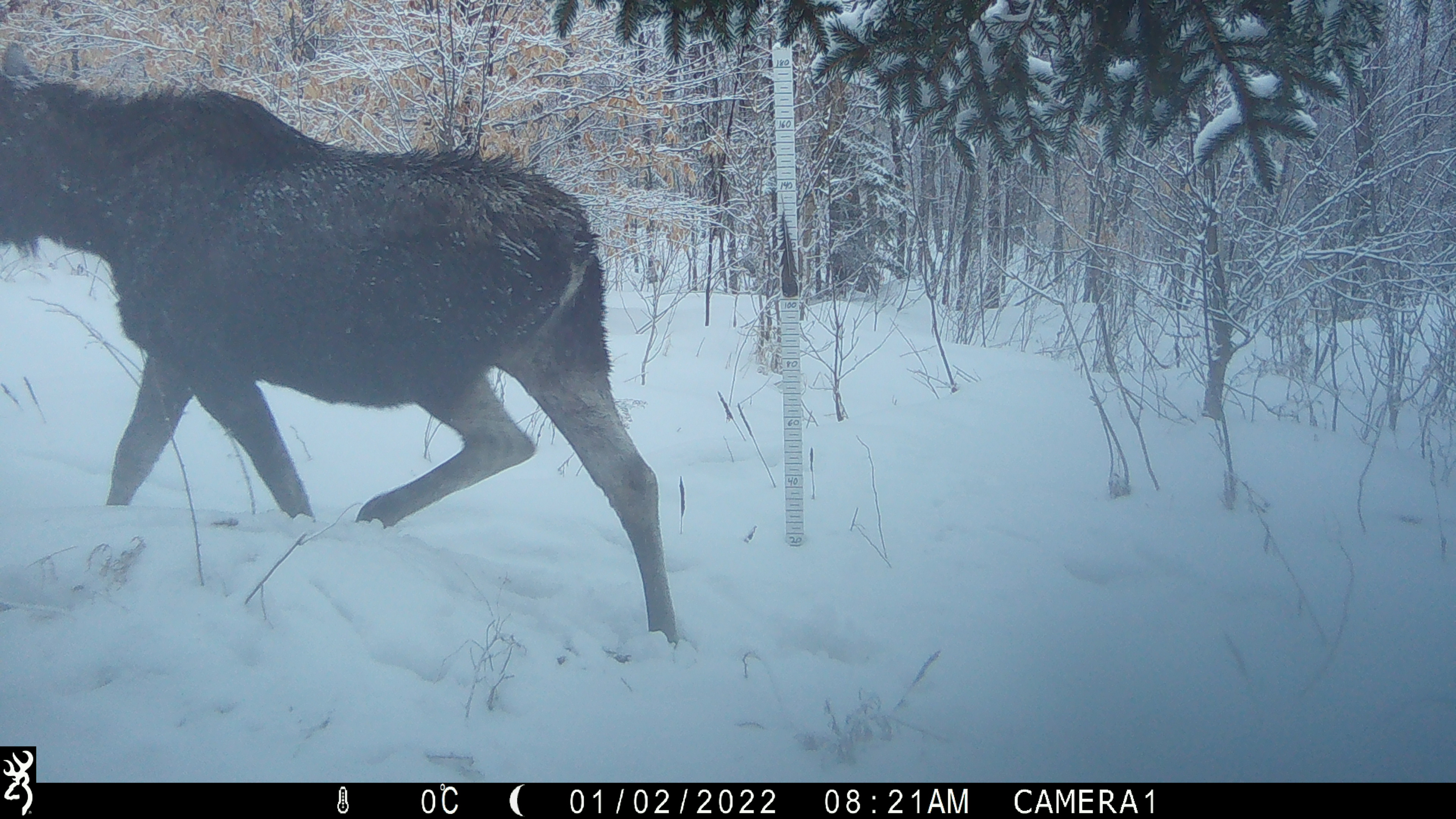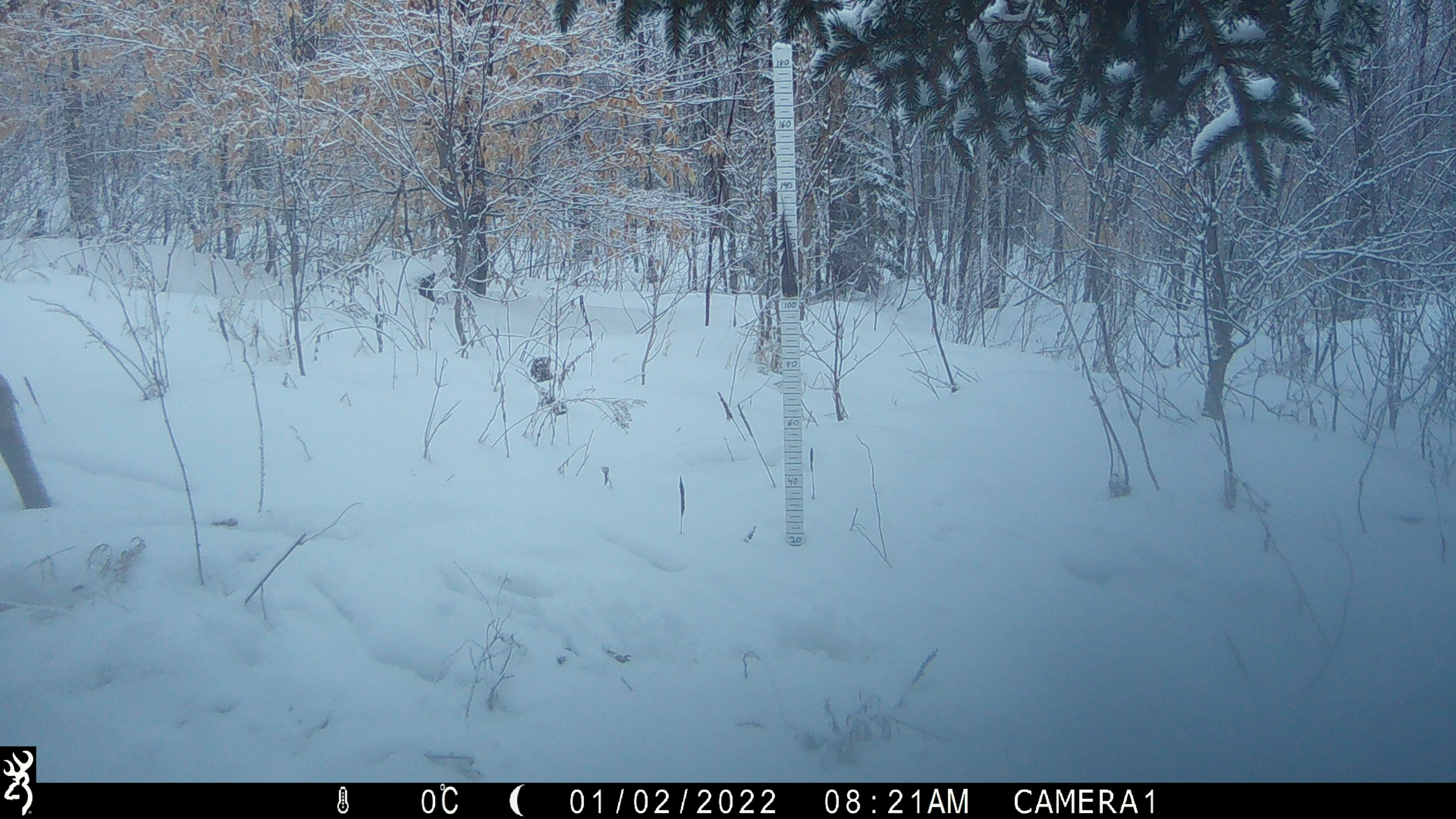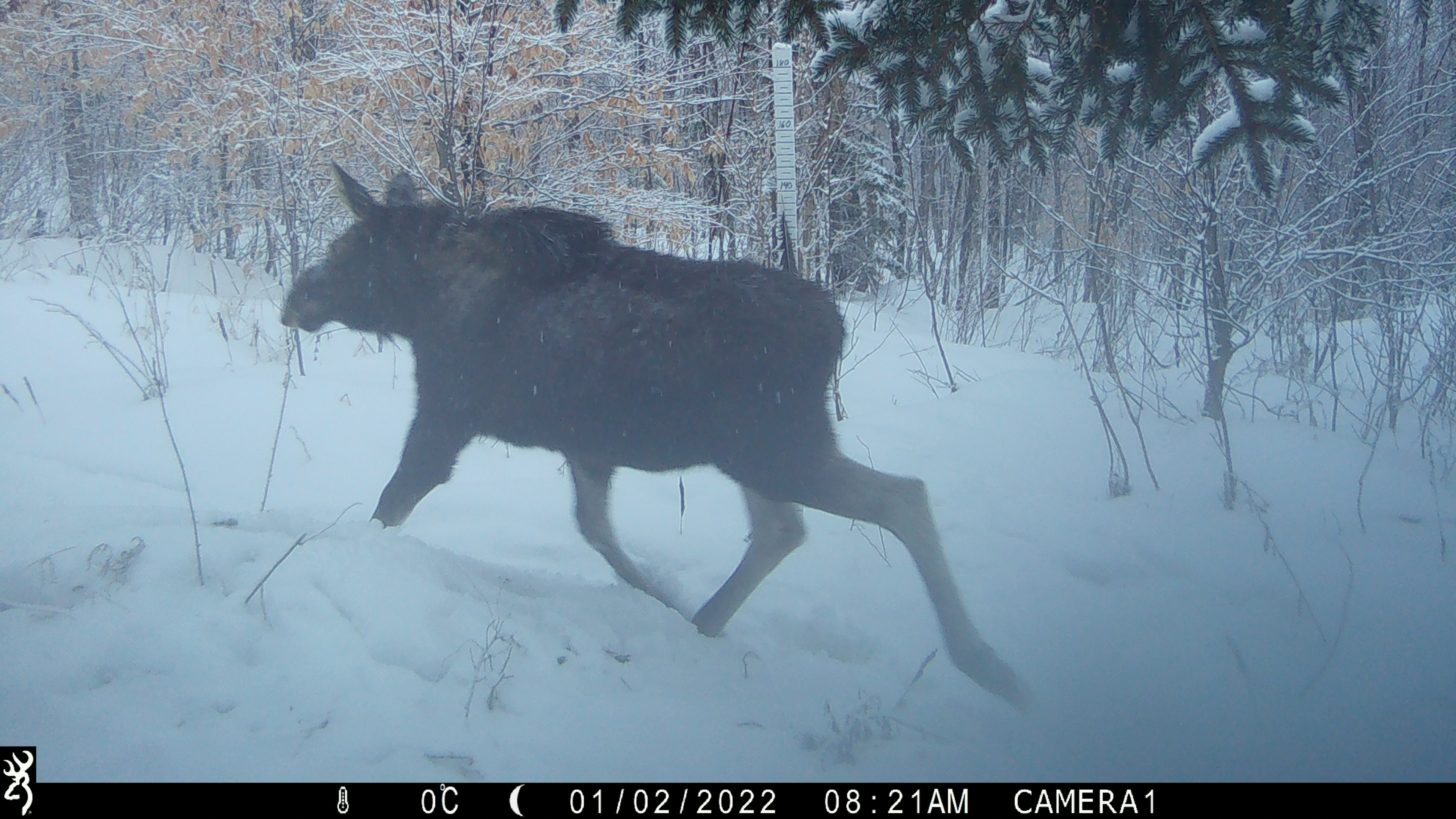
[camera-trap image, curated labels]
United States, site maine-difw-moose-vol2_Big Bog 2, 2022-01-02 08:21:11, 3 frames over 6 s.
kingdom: Animalia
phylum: Chordata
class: Mammalia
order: Artiodactyla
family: Cervidae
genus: Alces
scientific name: Alces alces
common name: moose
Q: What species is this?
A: Moose (Alces alces).